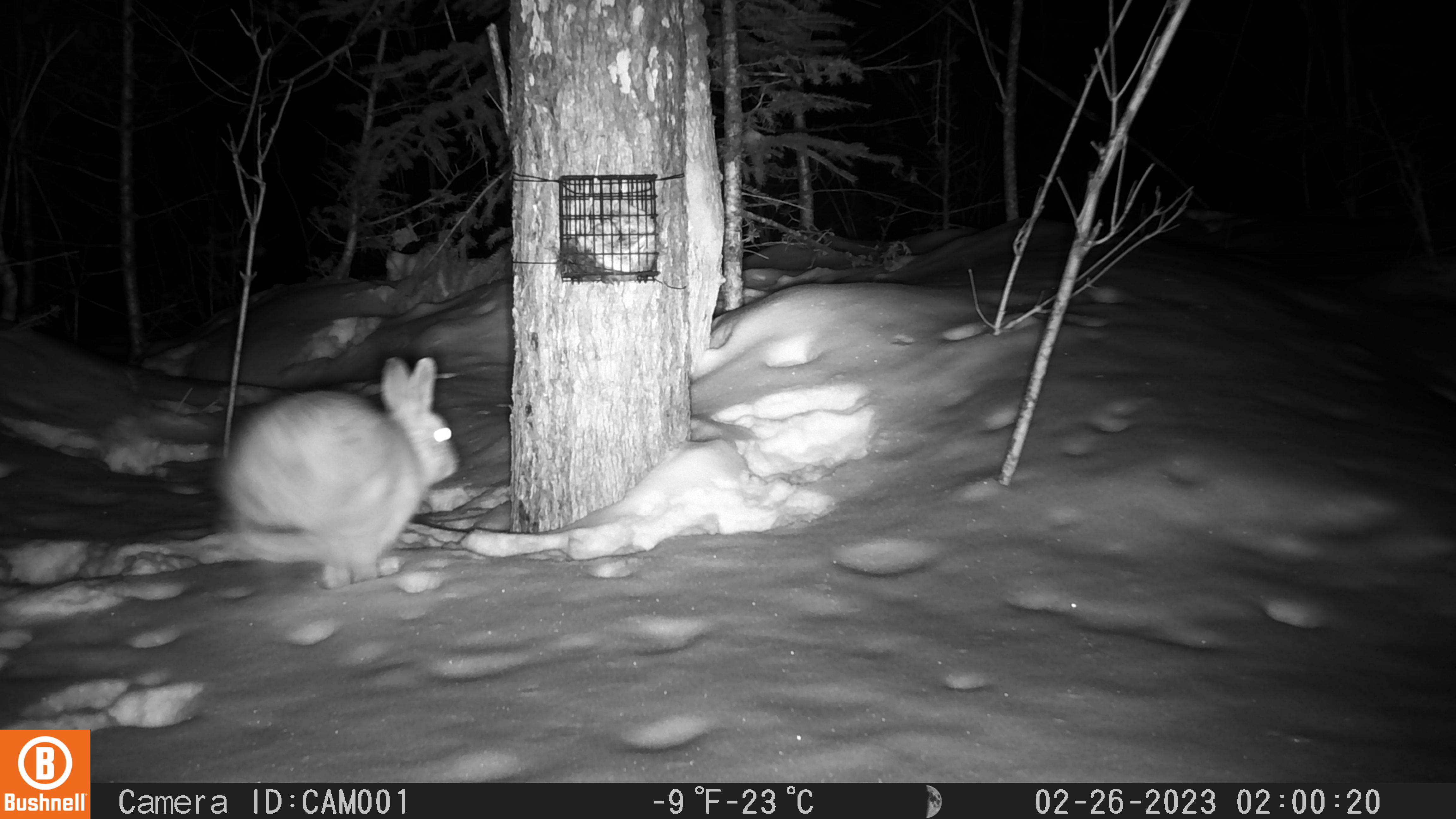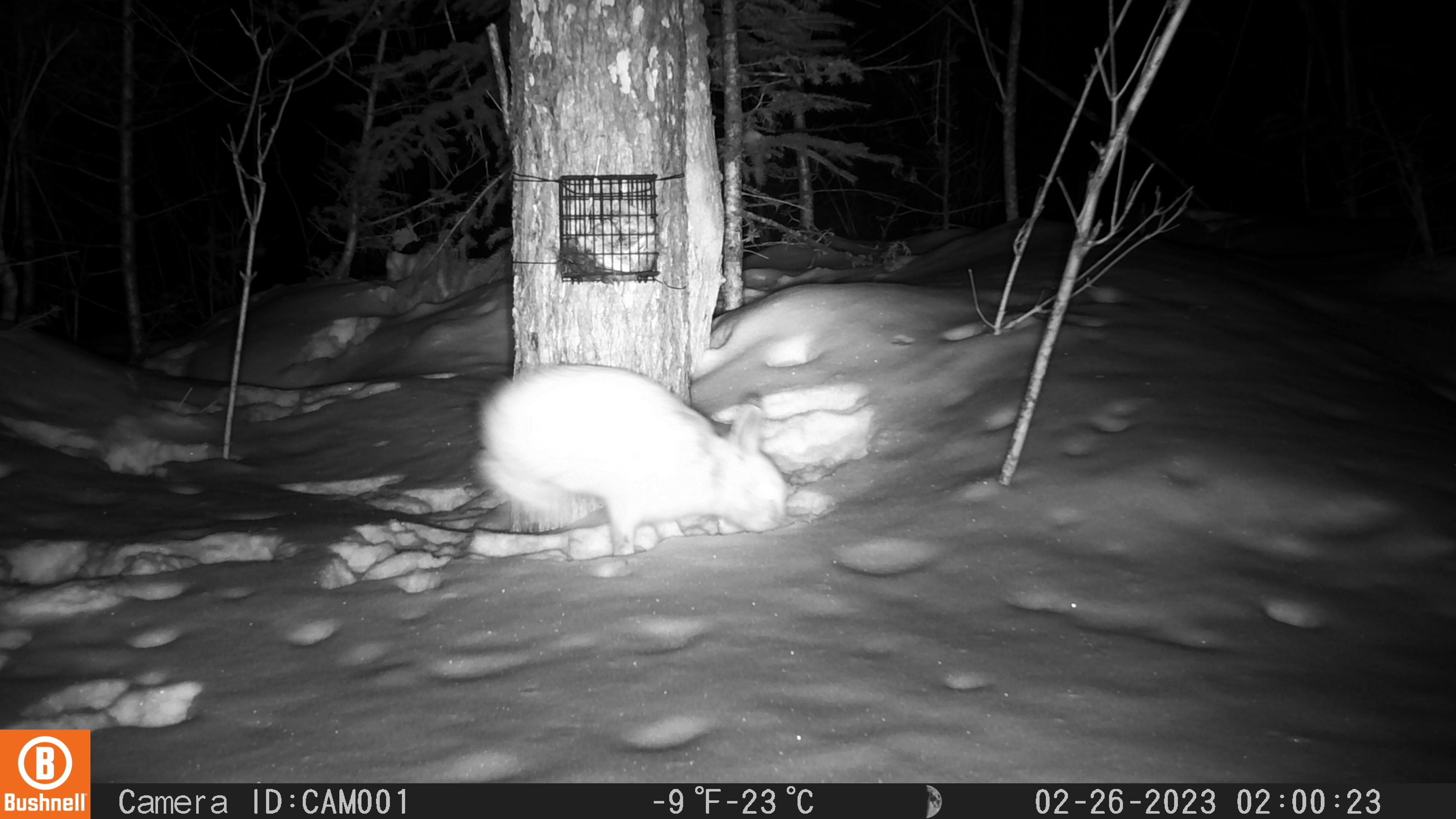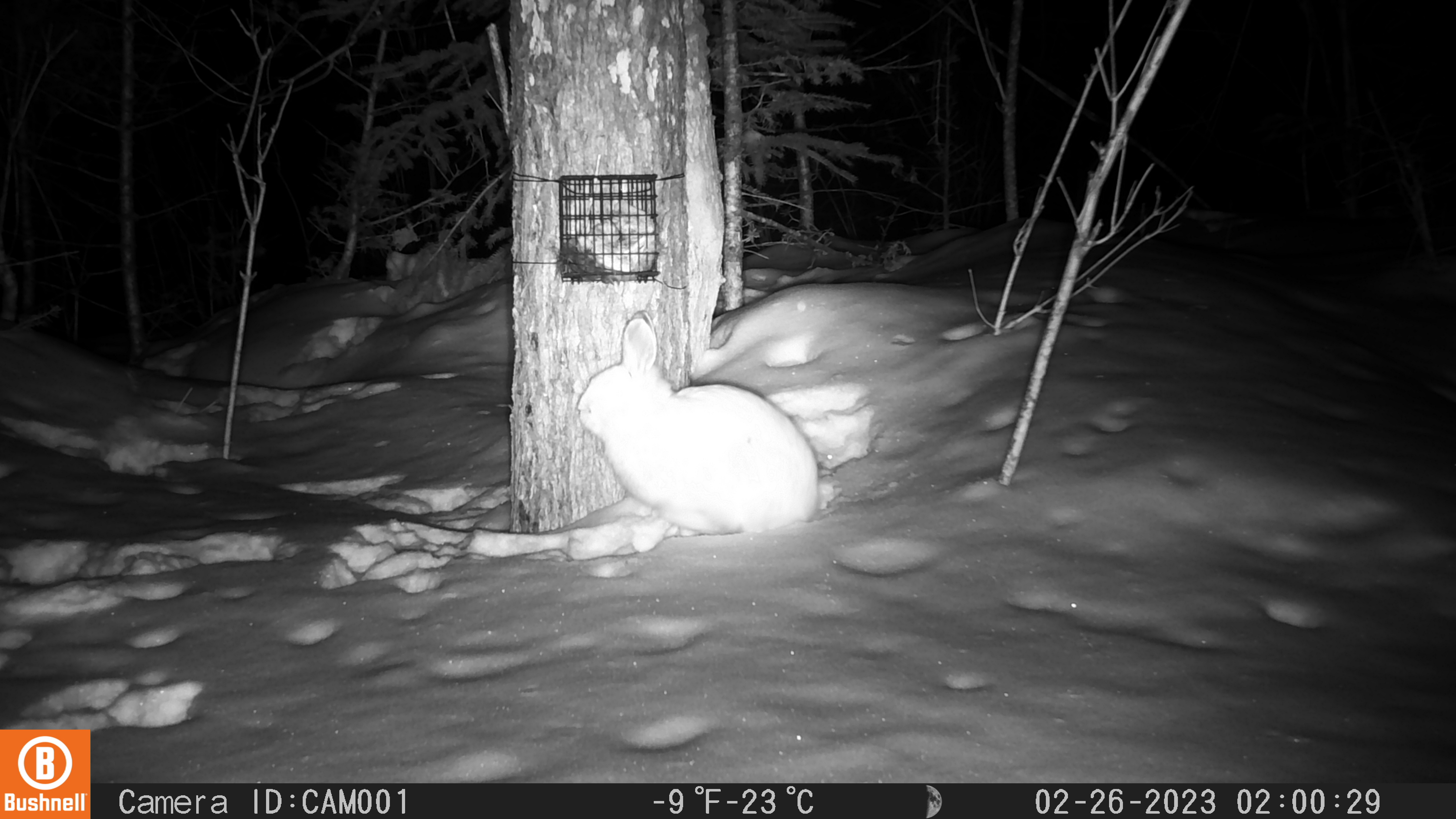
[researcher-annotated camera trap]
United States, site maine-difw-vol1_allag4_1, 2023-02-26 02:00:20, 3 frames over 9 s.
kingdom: Animalia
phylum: Chordata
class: Mammalia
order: Lagomorpha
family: Leporidae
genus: Lepus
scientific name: Lepus americanus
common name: snowshoe hare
Snowshoe hare (Lepus americanus).